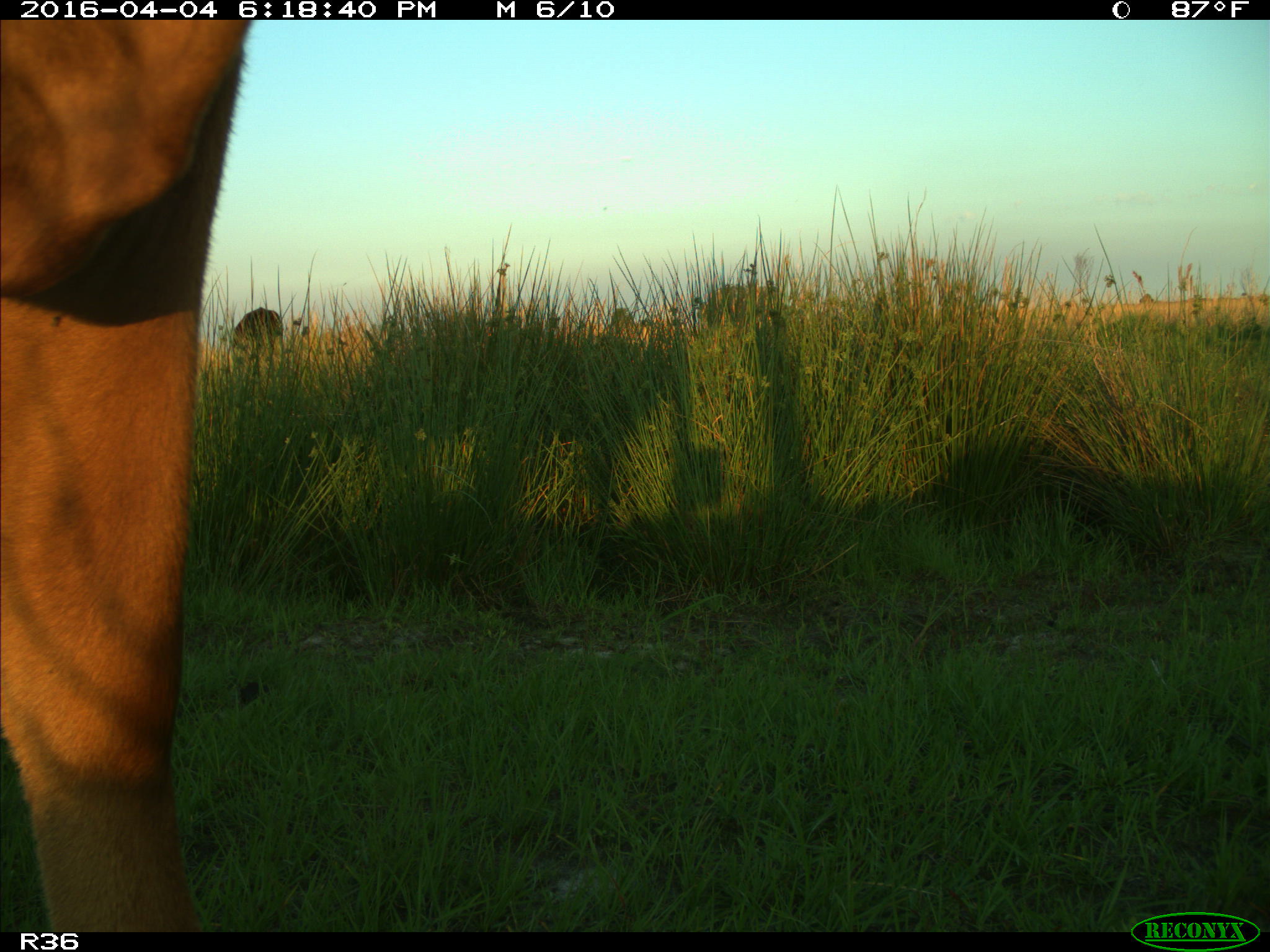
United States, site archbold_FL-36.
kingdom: Animalia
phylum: Chordata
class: Mammalia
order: Artiodactyla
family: Bovidae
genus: Bos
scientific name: Bos taurus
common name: domestic cow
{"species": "Bos taurus (domestic cow)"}